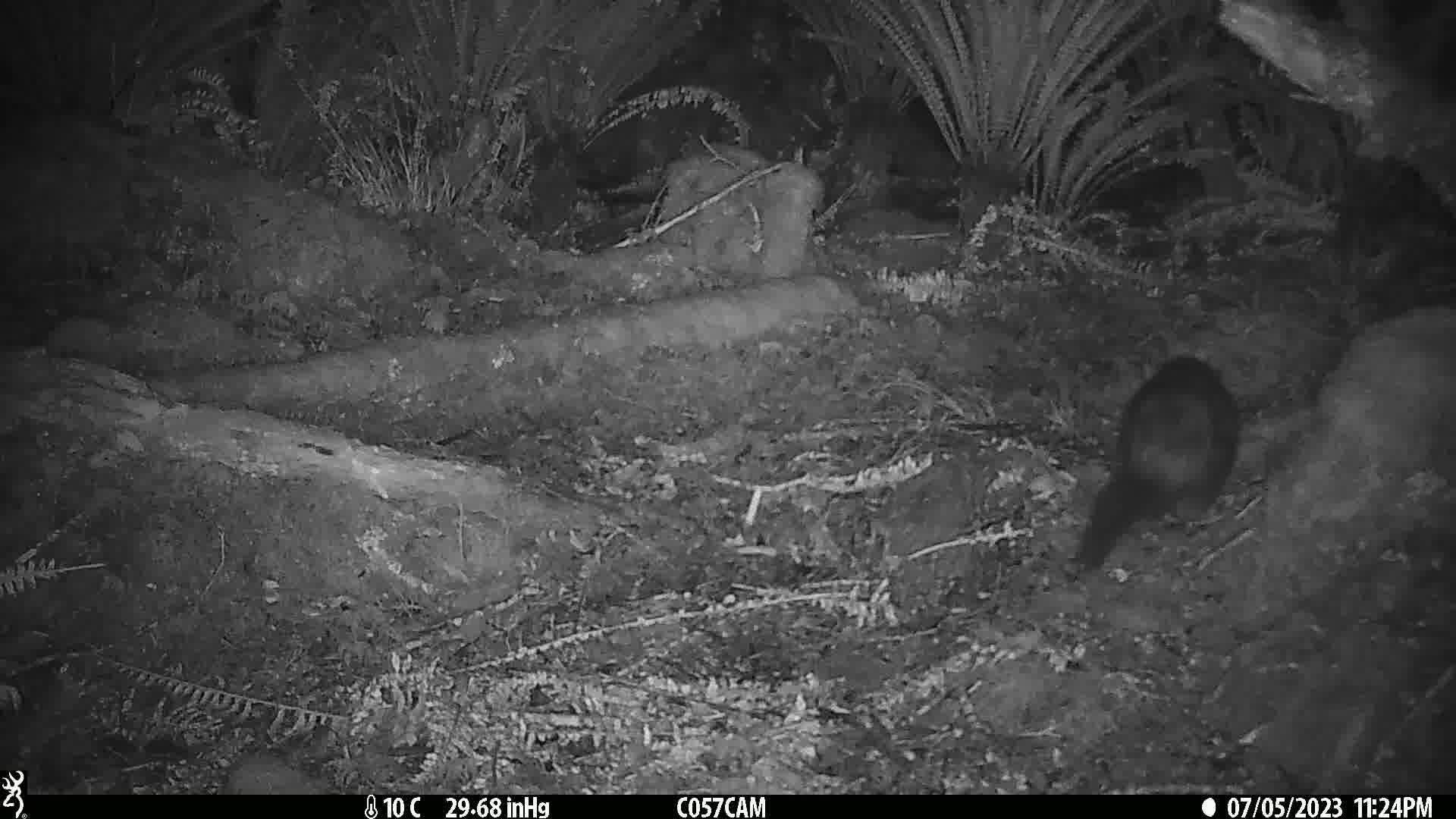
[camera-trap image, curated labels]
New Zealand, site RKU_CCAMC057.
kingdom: Animalia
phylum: Chordata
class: Mammalia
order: Diprotodontia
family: Phalangeridae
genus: Trichosurus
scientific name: Trichosurus vulpecula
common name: common brushtail possum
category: possum